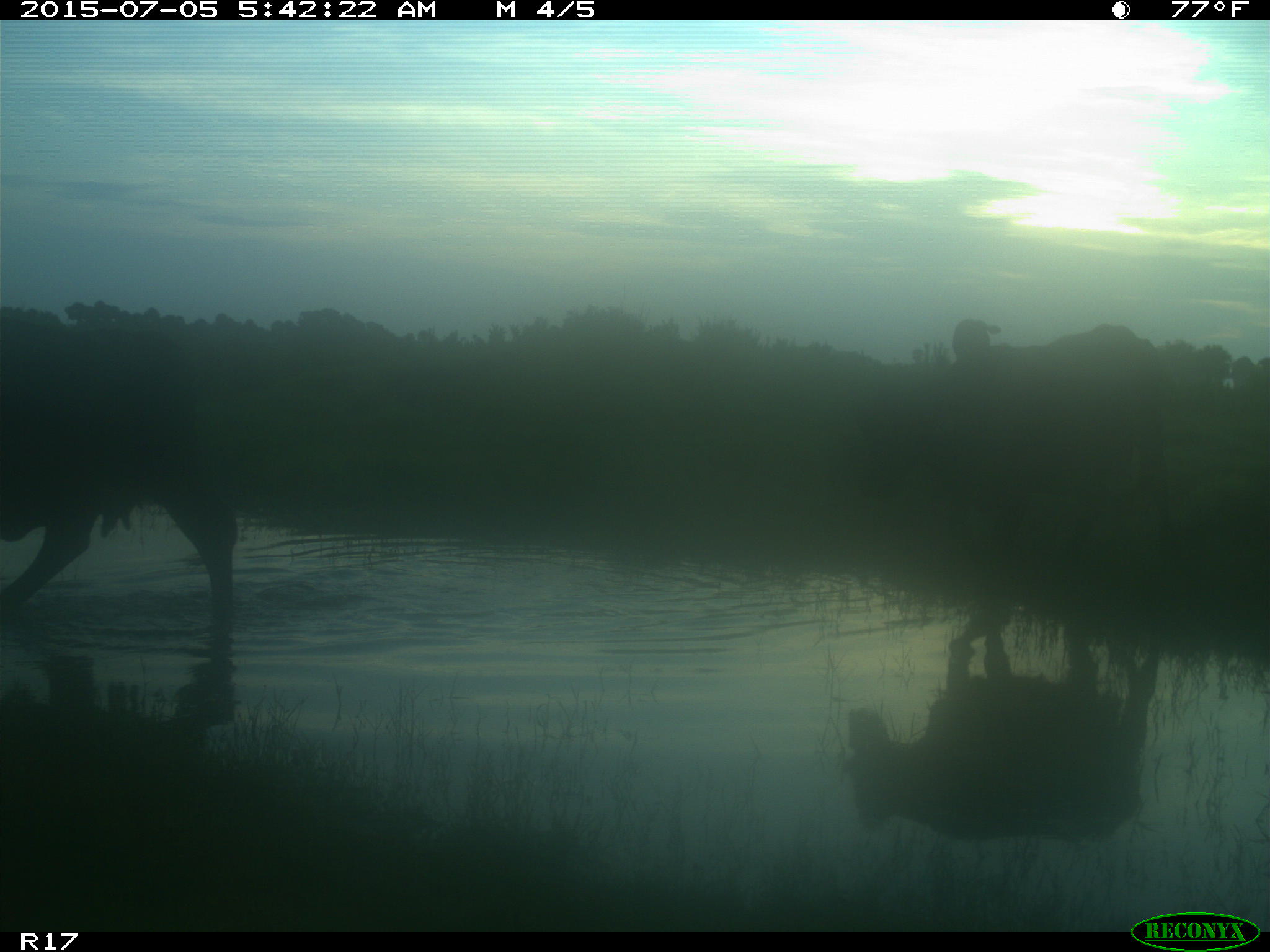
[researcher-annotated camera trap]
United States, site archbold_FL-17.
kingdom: Animalia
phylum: Chordata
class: Mammalia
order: Artiodactyla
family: Bovidae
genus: Bos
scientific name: Bos taurus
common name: domestic cow